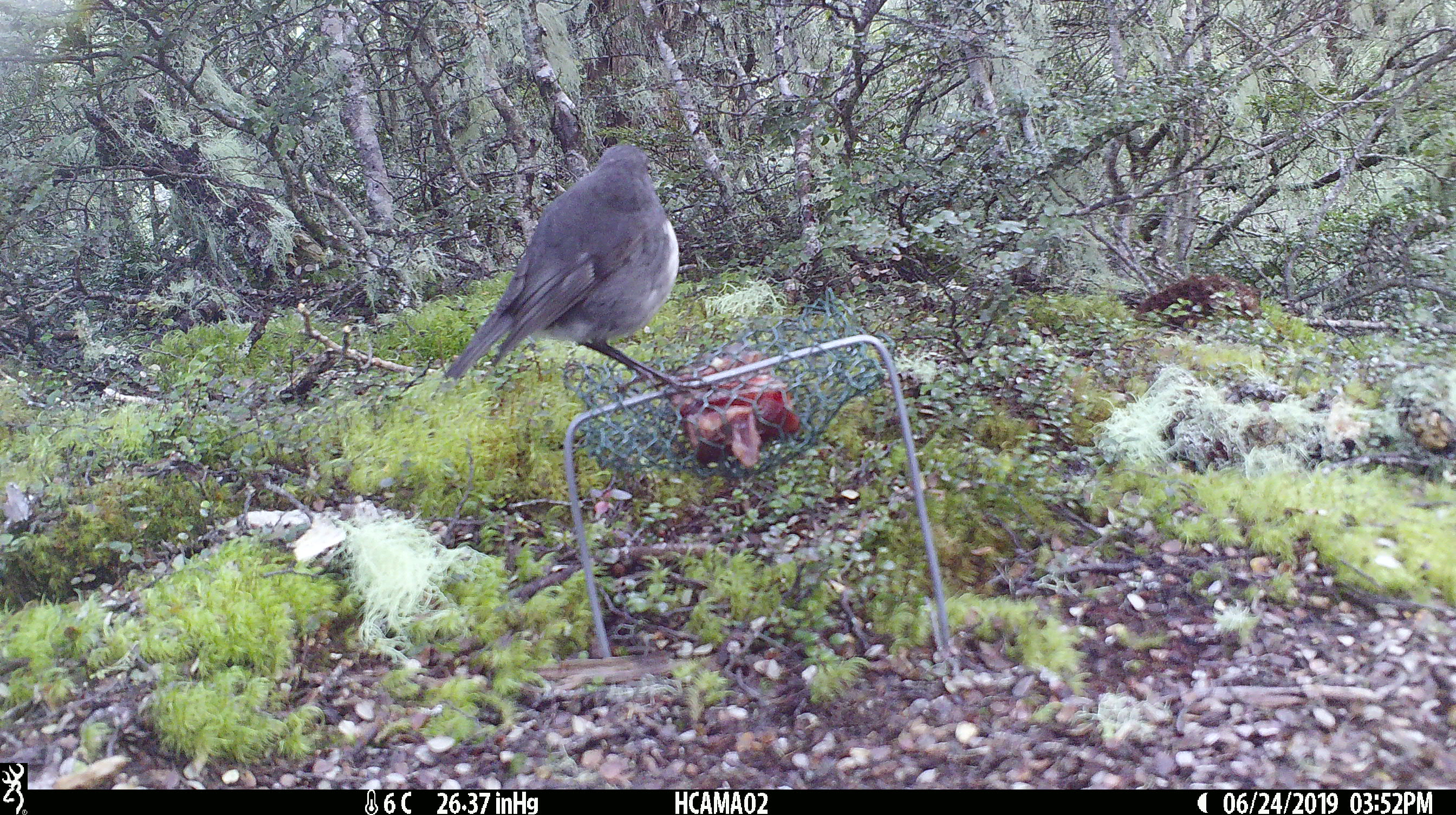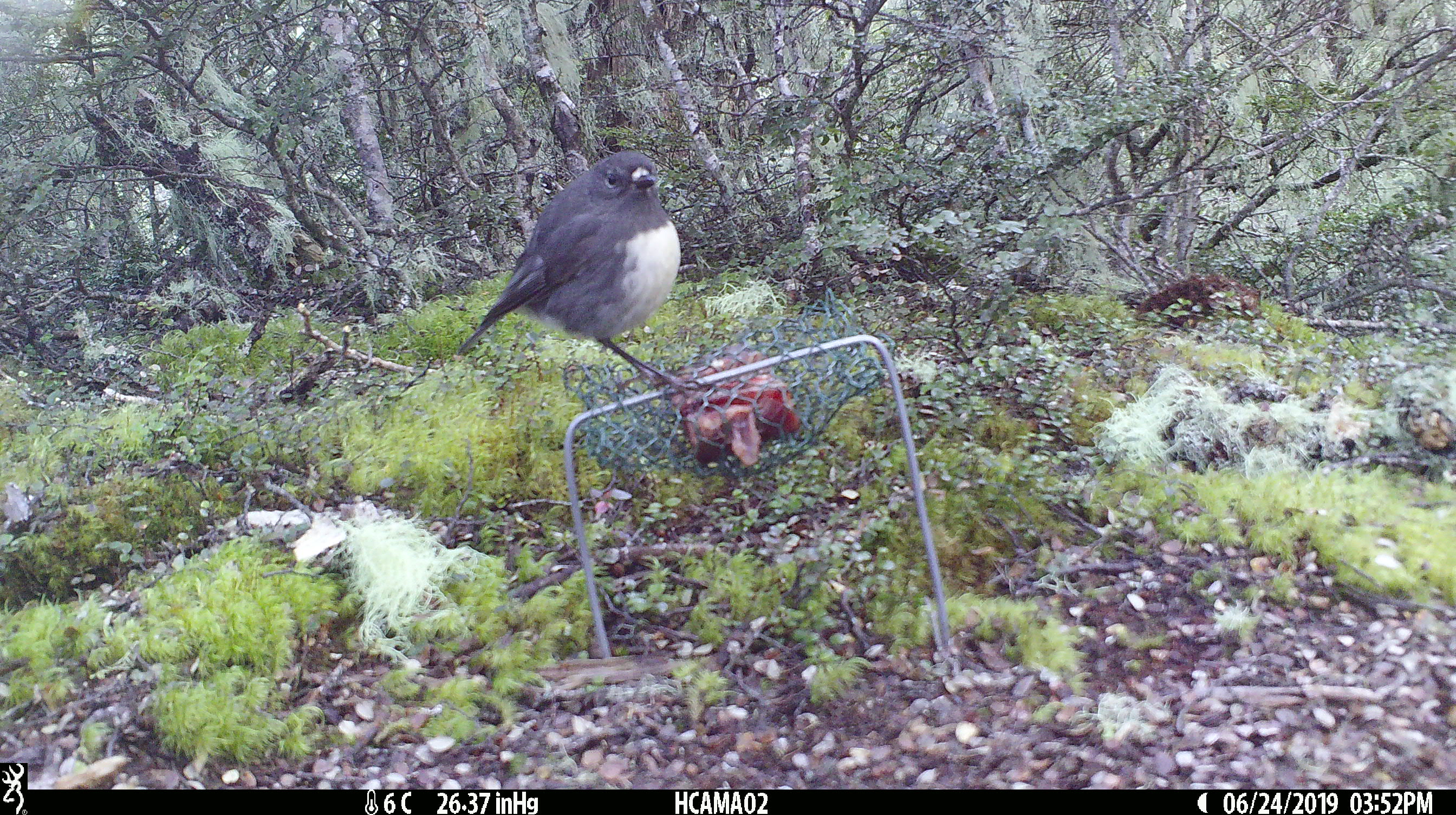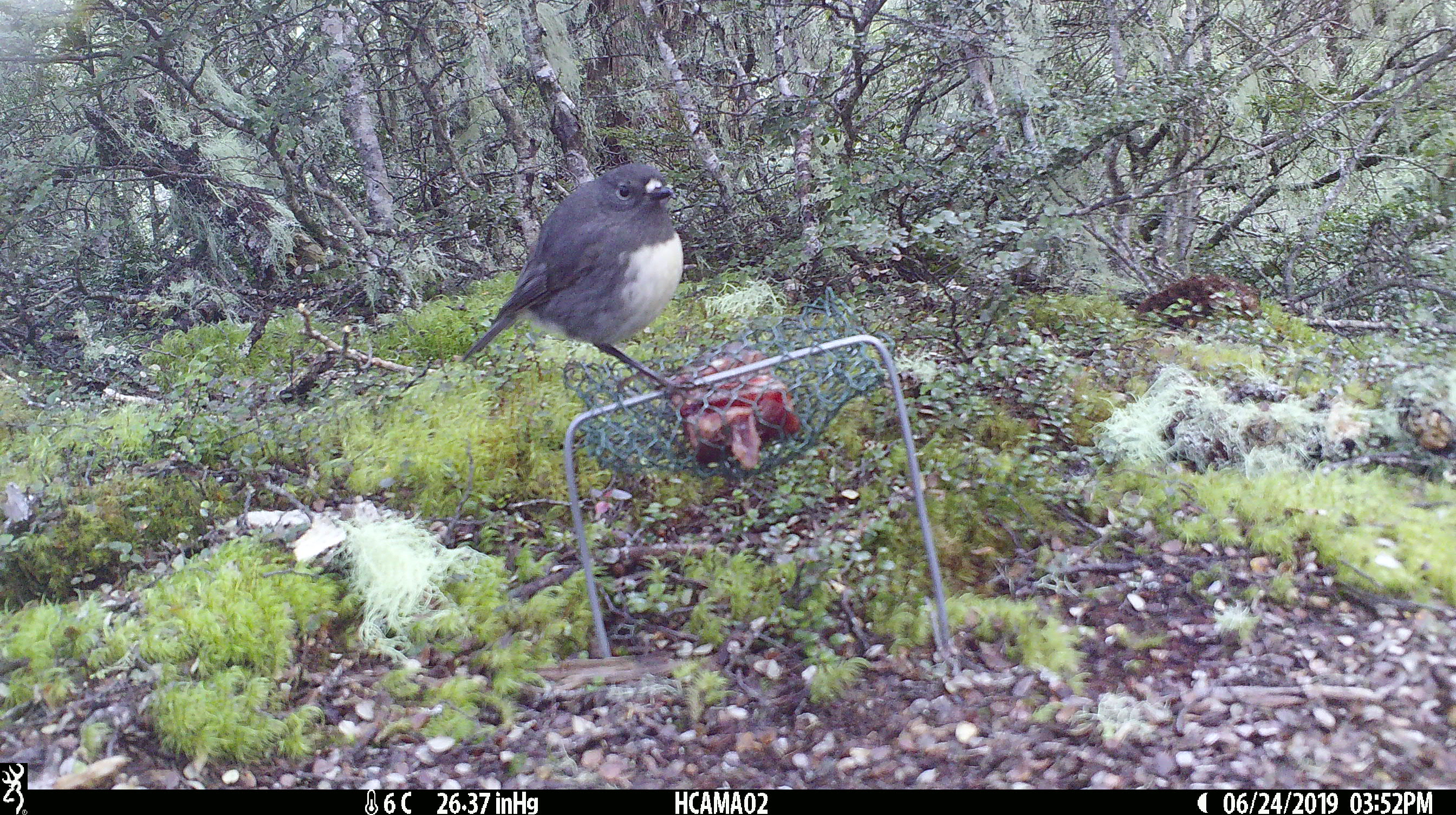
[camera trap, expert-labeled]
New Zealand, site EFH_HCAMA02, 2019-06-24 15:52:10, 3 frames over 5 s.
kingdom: Animalia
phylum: Chordata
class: Aves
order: Passeriformes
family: Petroicidae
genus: Petroica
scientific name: Petroica australis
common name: new zealand robin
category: robin